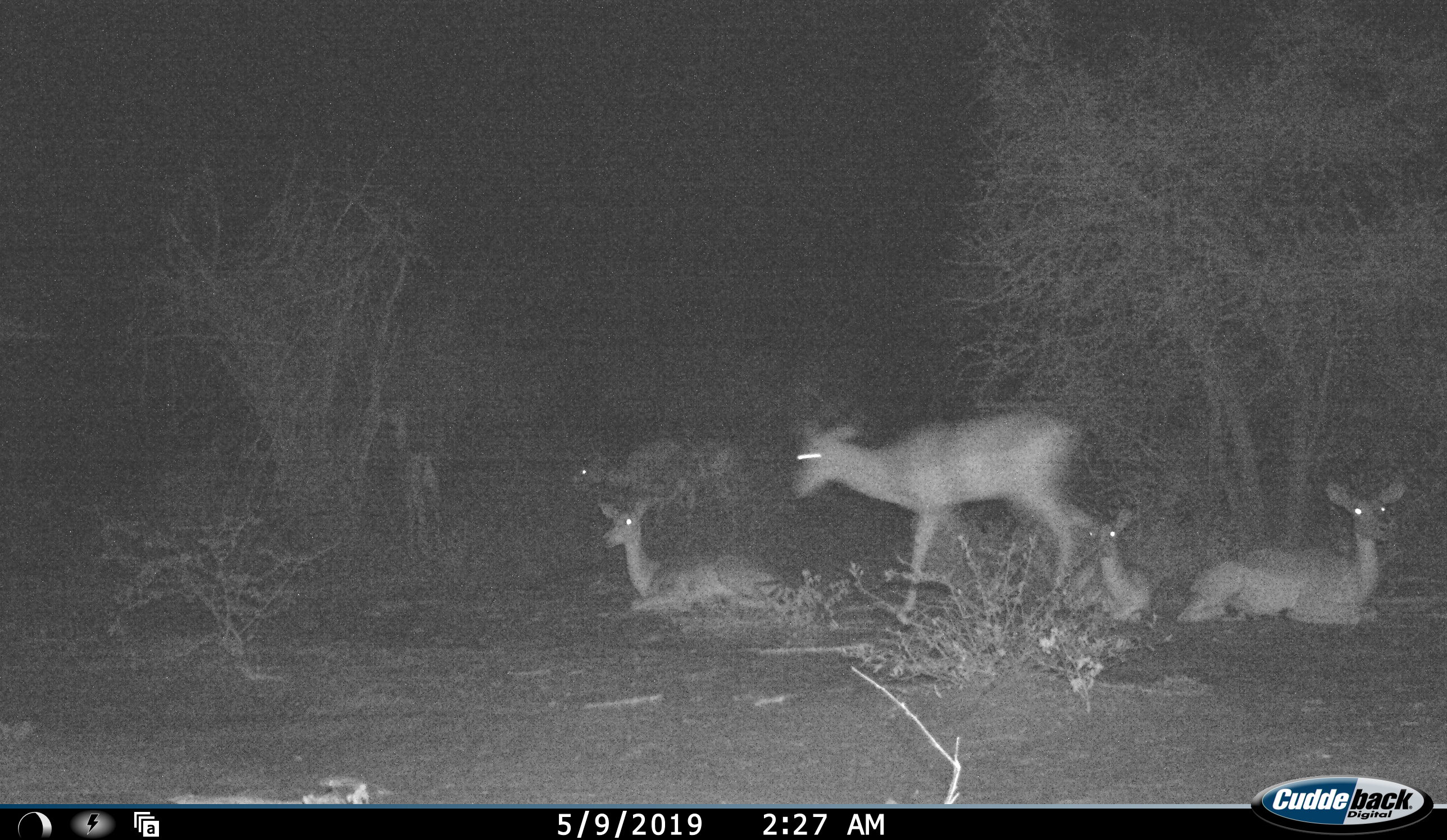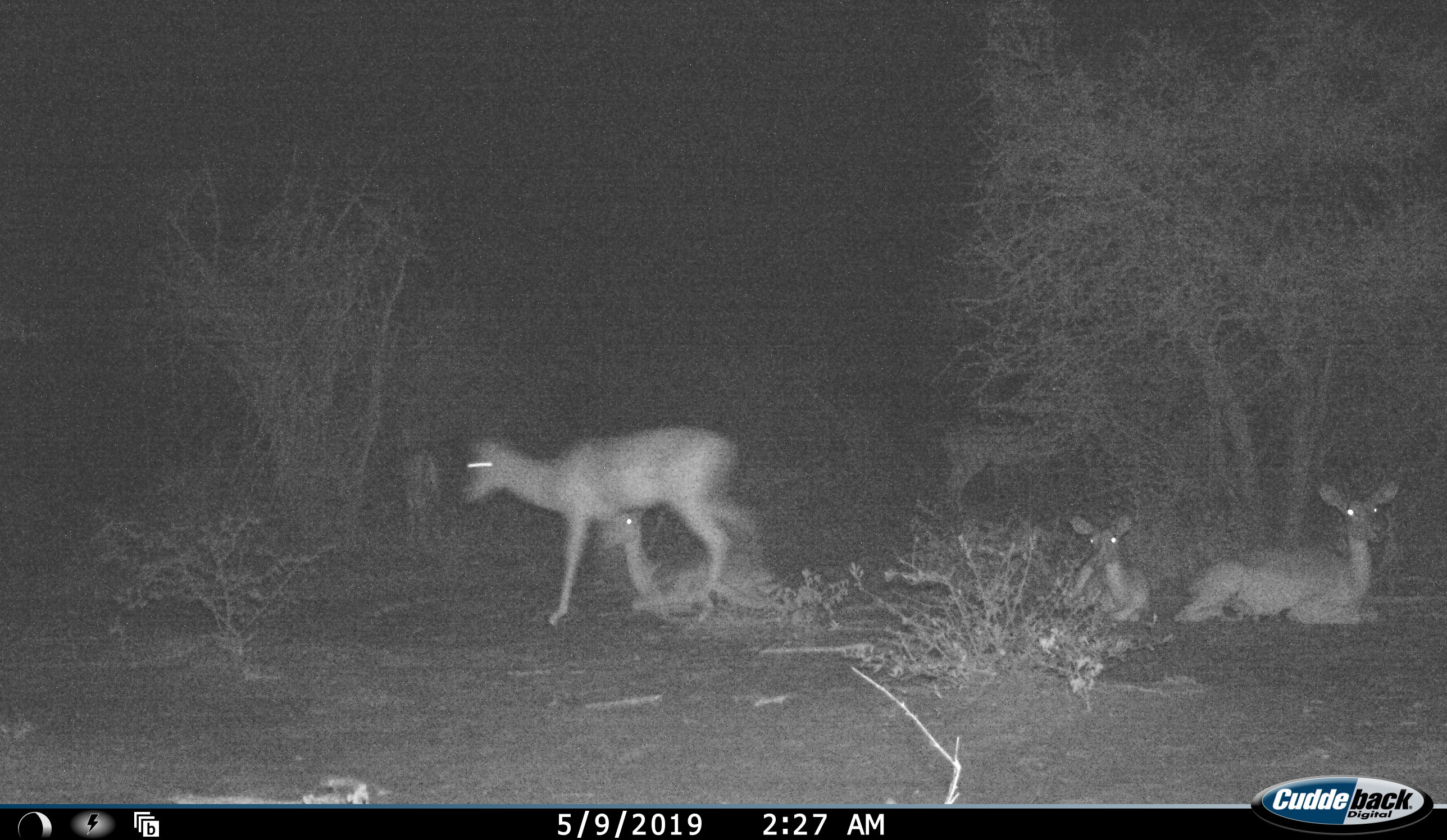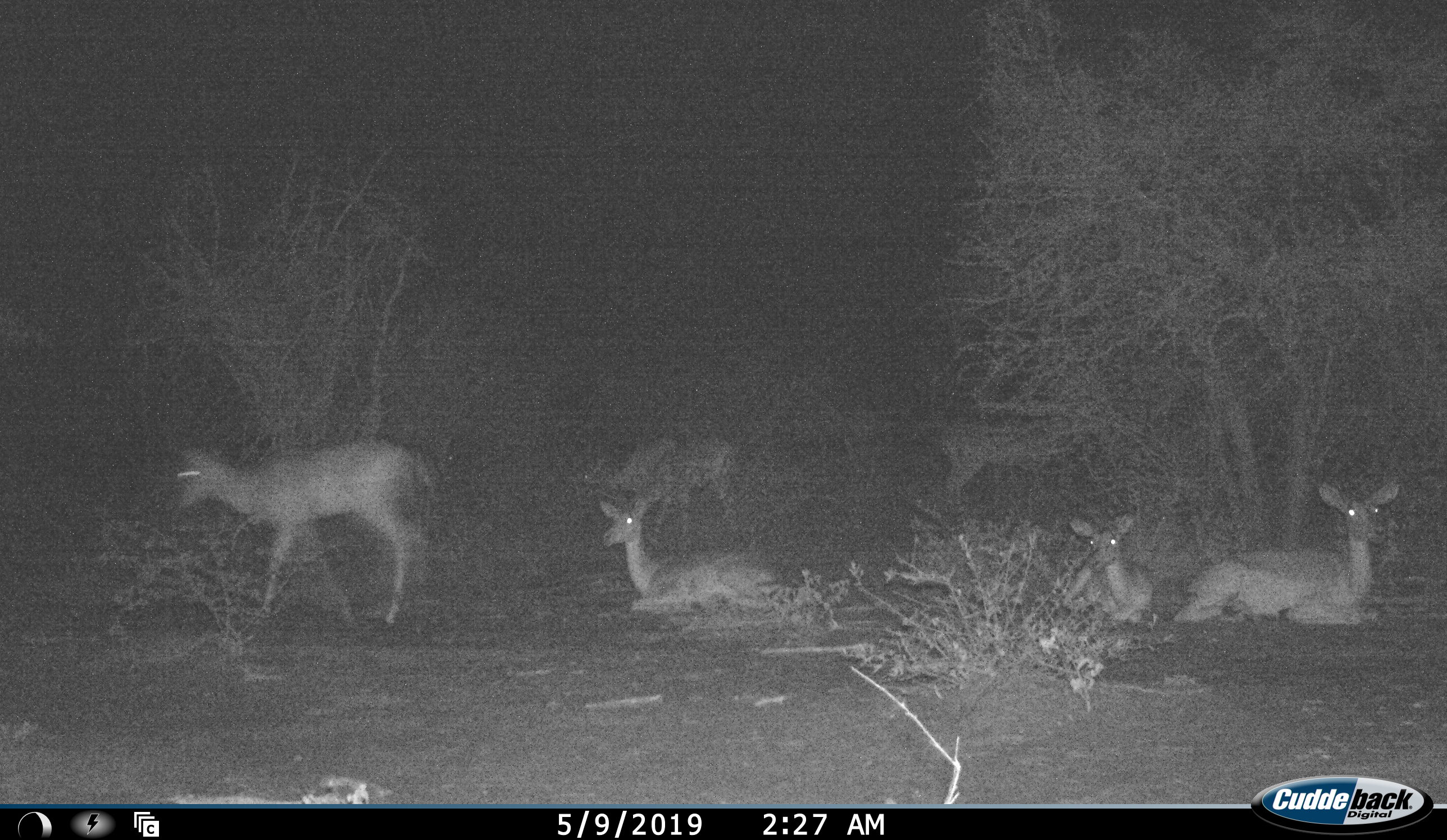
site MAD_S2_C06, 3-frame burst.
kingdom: Animalia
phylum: Chordata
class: Mammalia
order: Artiodactyla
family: Bovidae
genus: Aepyceros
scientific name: Aepyceros melampus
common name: impala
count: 7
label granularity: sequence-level